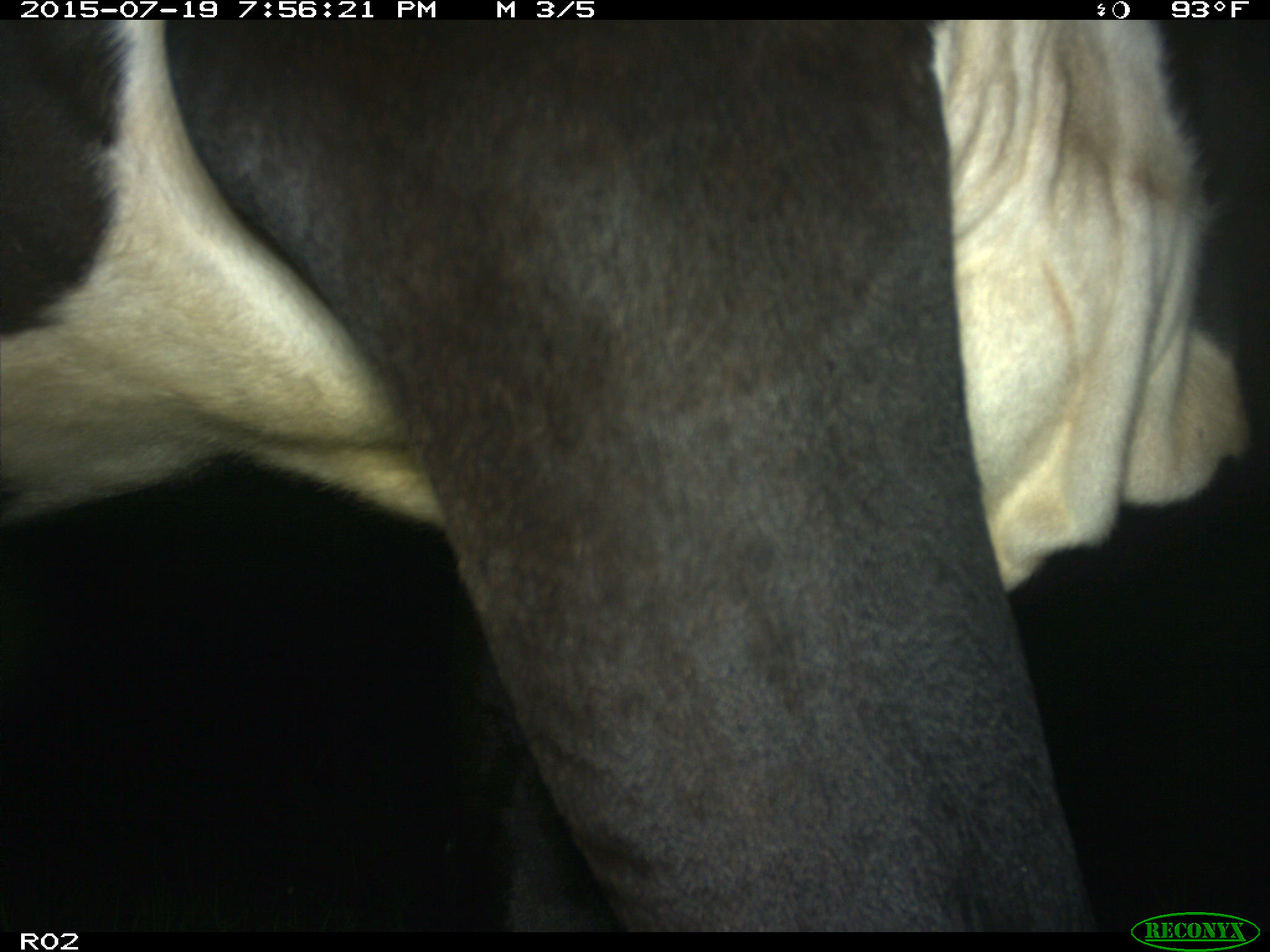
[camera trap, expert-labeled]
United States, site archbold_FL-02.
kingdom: Animalia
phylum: Chordata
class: Mammalia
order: Artiodactyla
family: Bovidae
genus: Bos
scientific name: Bos taurus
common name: domestic cow